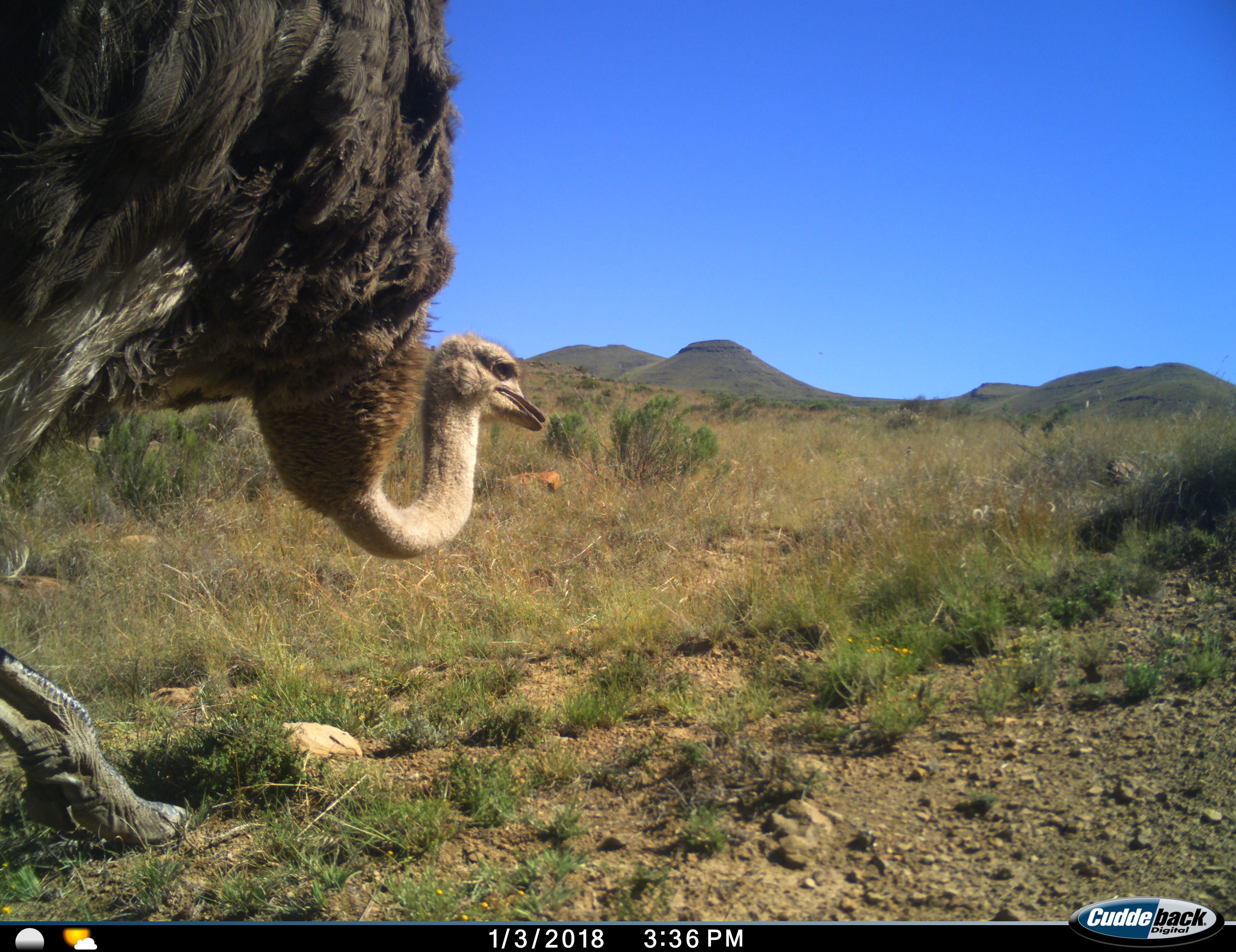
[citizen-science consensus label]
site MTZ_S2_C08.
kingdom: Animalia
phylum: Chordata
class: Aves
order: Struthioniformes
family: Struthionidae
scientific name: Struthionidae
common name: ostrich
Ostrich (Struthionidae), count 1. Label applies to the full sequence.